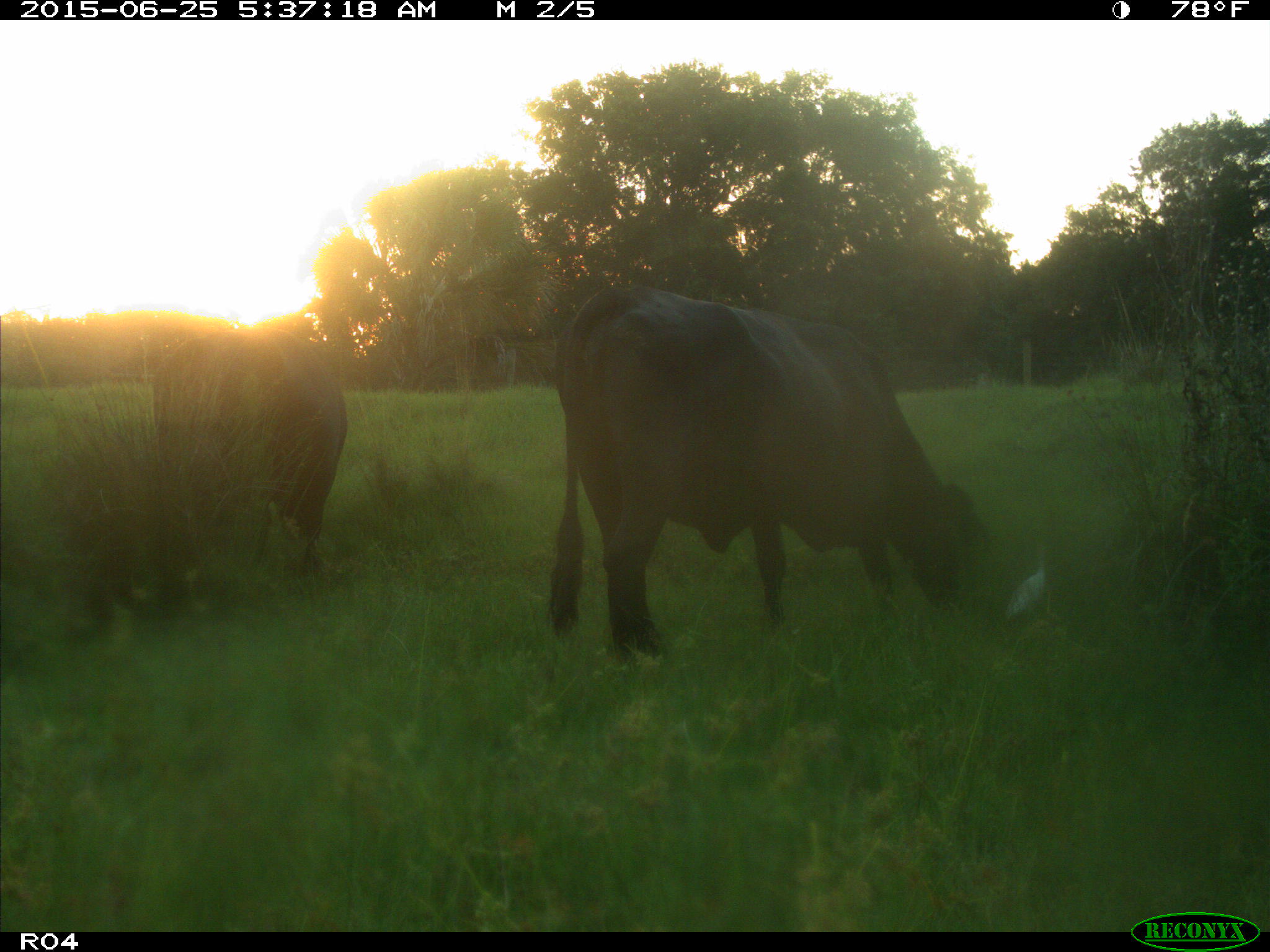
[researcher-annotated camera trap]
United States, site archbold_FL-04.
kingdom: Animalia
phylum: Chordata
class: Mammalia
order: Artiodactyla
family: Bovidae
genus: Bos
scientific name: Bos taurus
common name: domestic cow